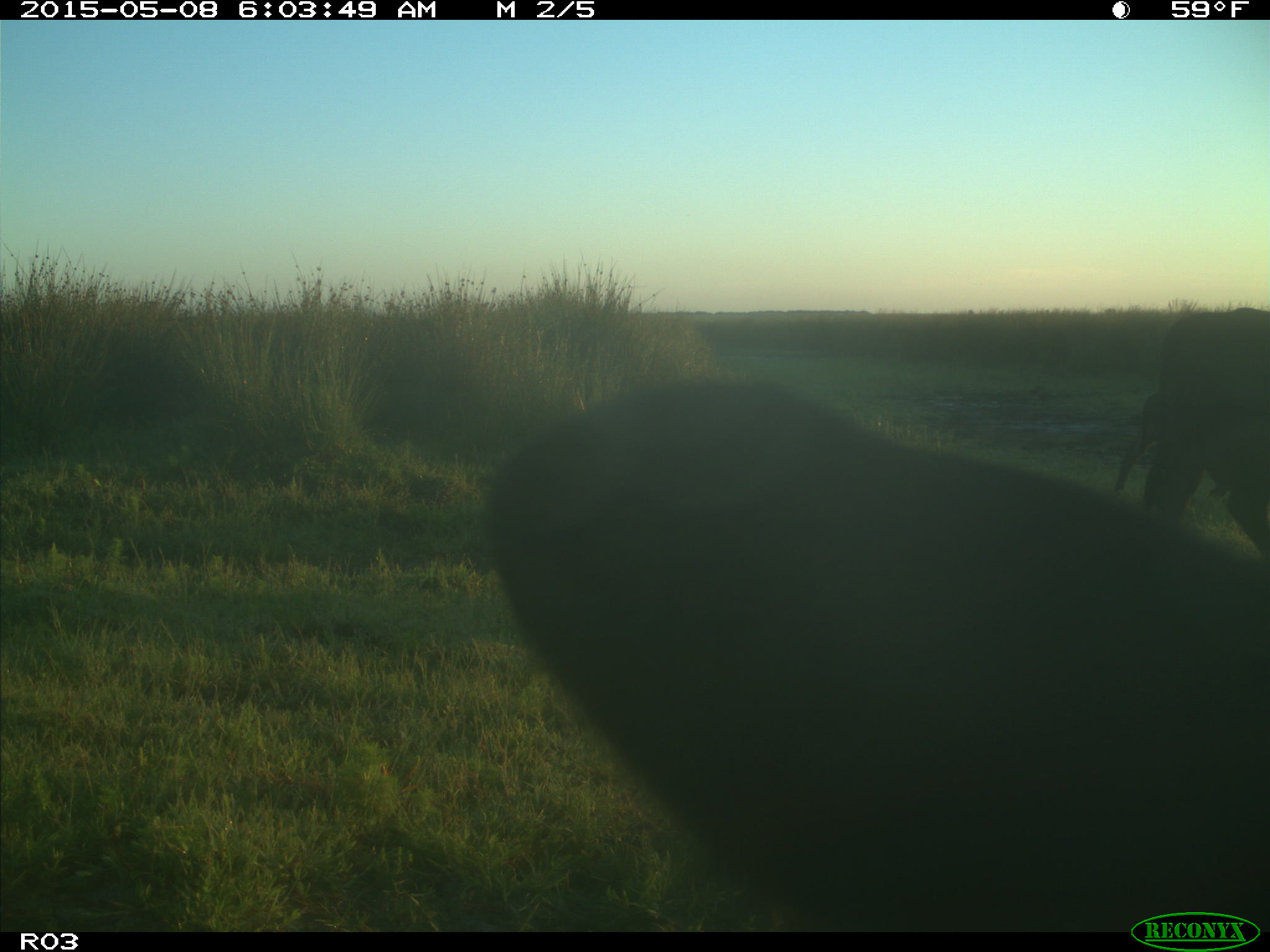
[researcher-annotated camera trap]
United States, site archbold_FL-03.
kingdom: Animalia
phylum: Chordata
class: Mammalia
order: Artiodactyla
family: Bovidae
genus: Bos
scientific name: Bos taurus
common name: domestic cow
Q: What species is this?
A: Bos taurus (domestic cow).